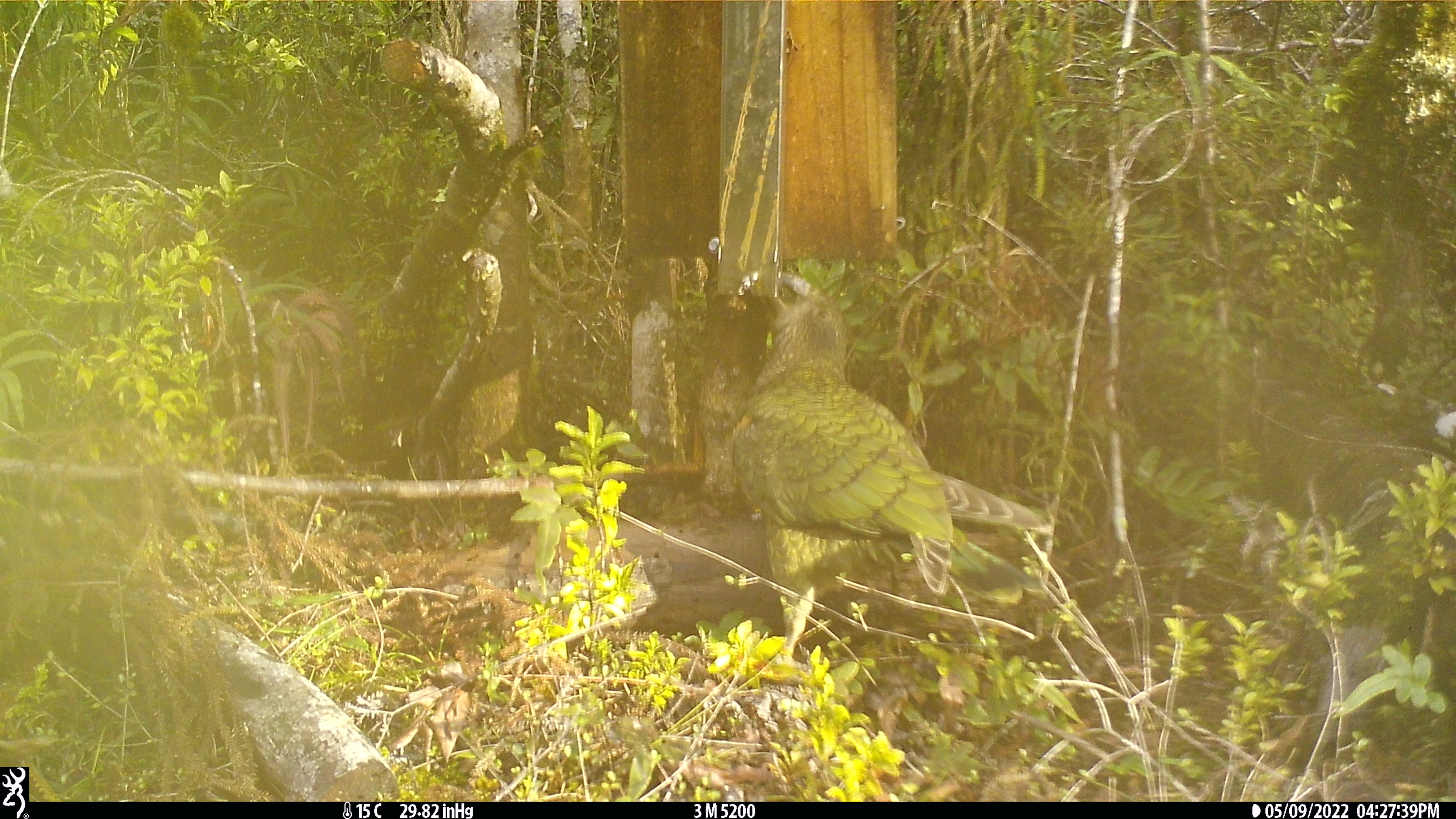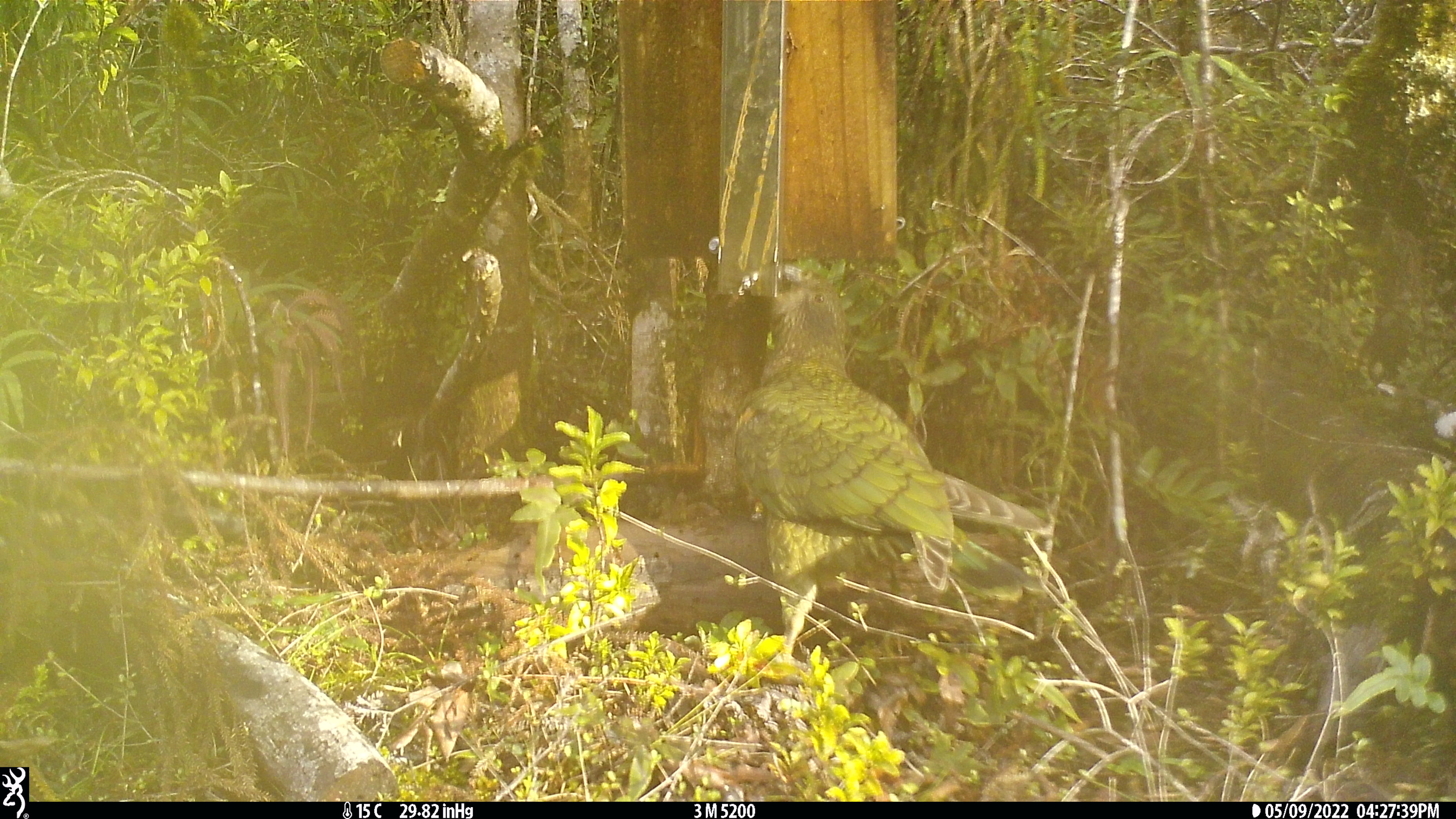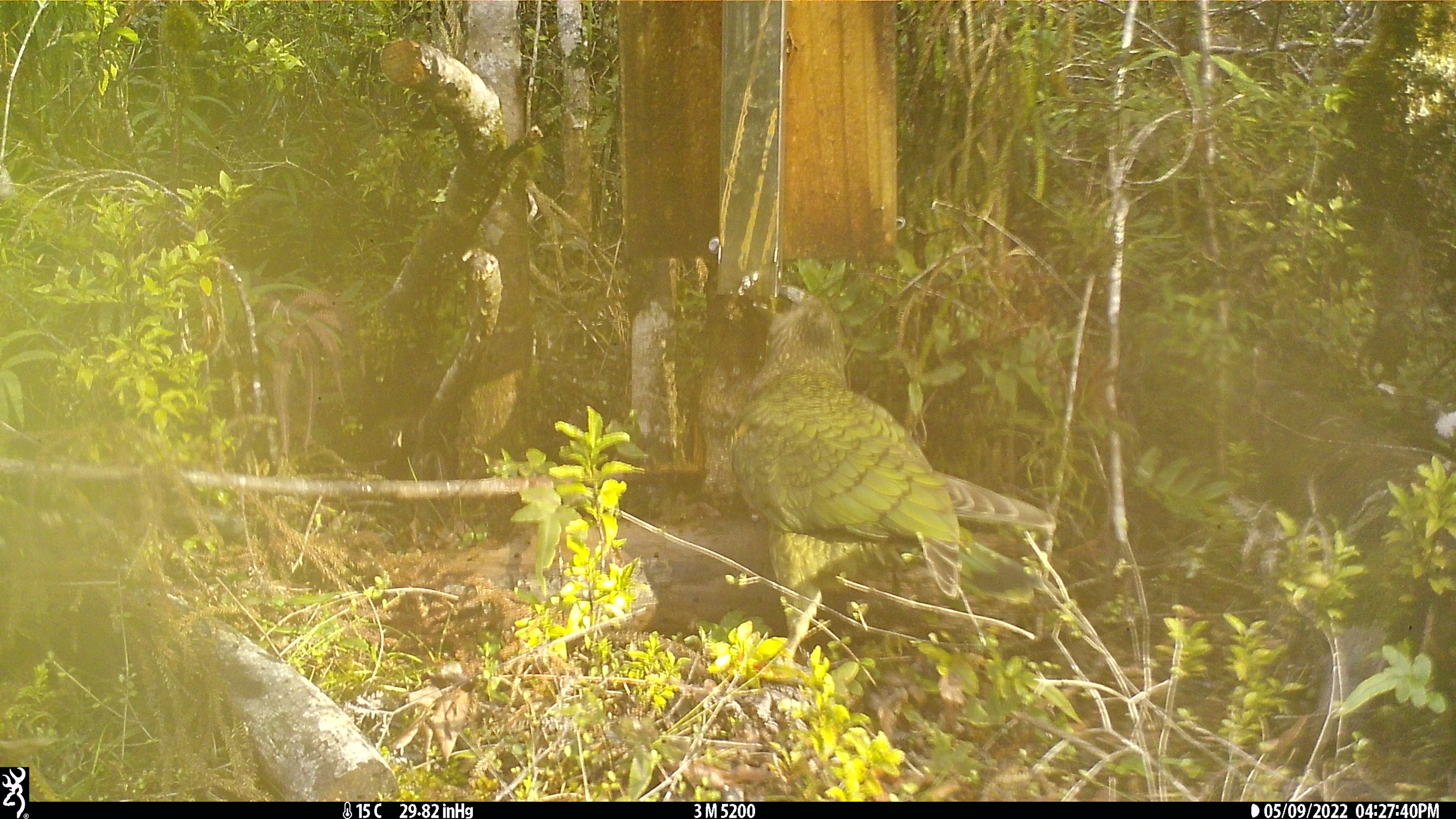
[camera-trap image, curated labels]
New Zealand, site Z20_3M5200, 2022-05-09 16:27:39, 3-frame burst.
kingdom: Animalia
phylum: Chordata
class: Aves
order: Psittaciformes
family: Strigopidae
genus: Nestor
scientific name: Nestor notabilis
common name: kea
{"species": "kea (Nestor notabilis)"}